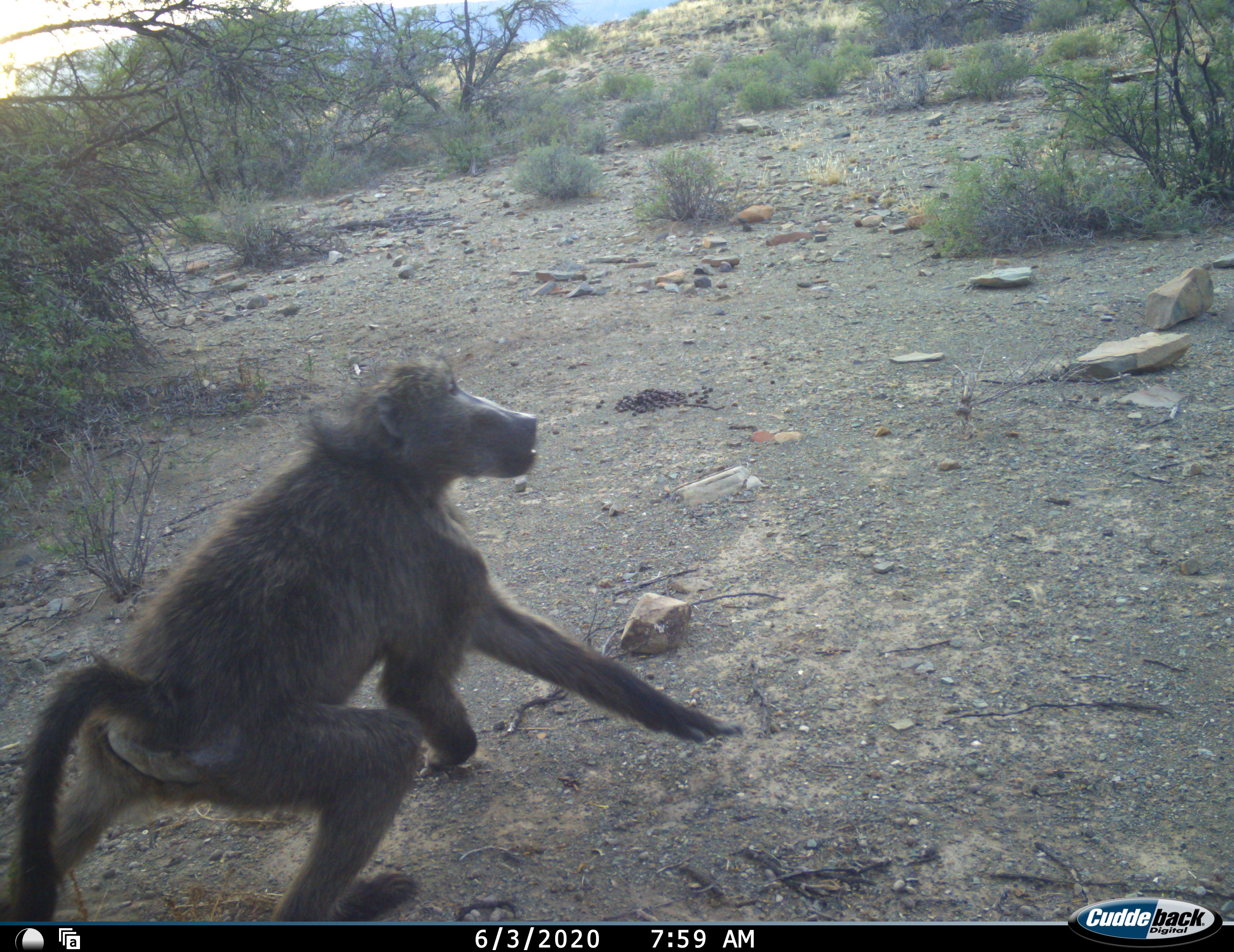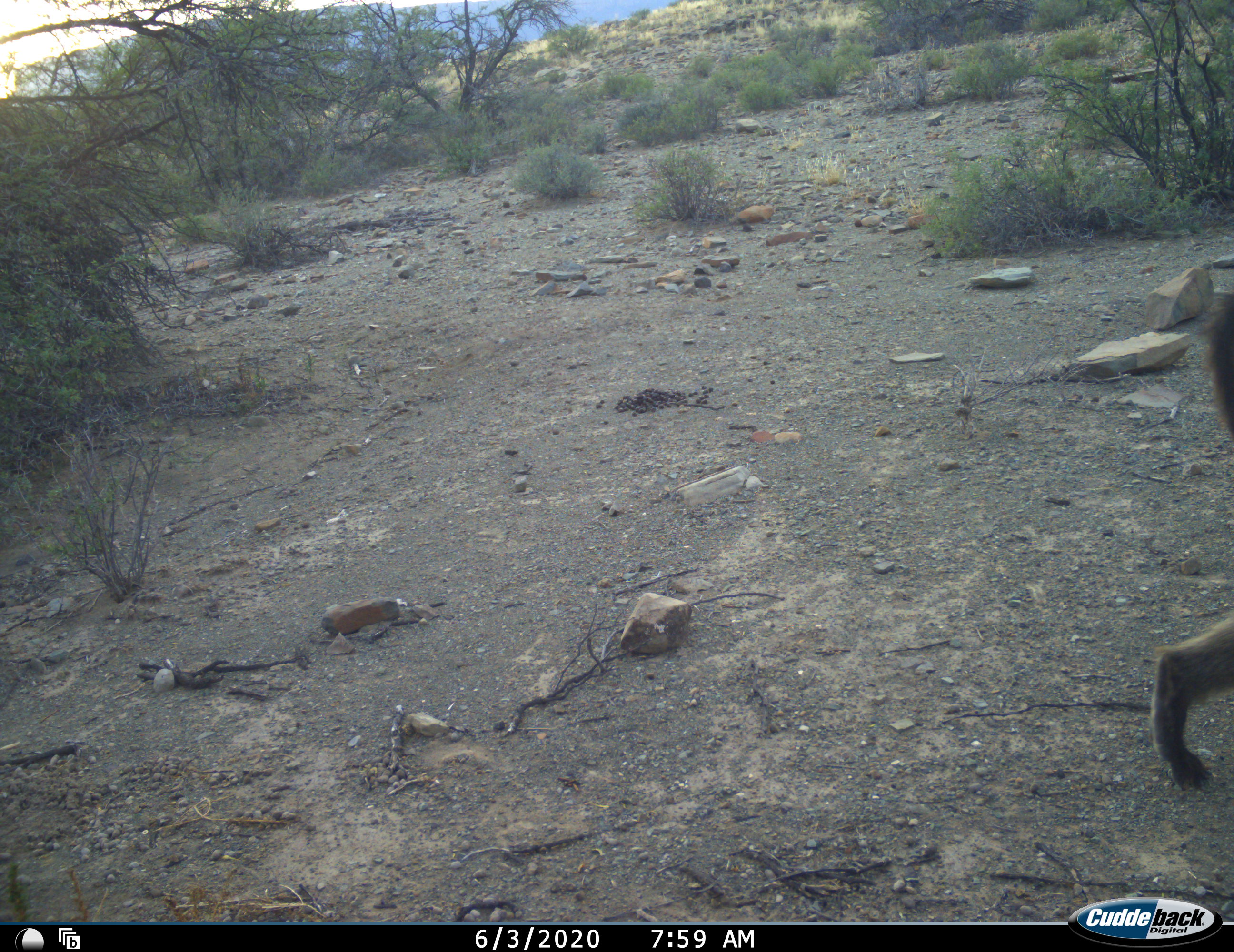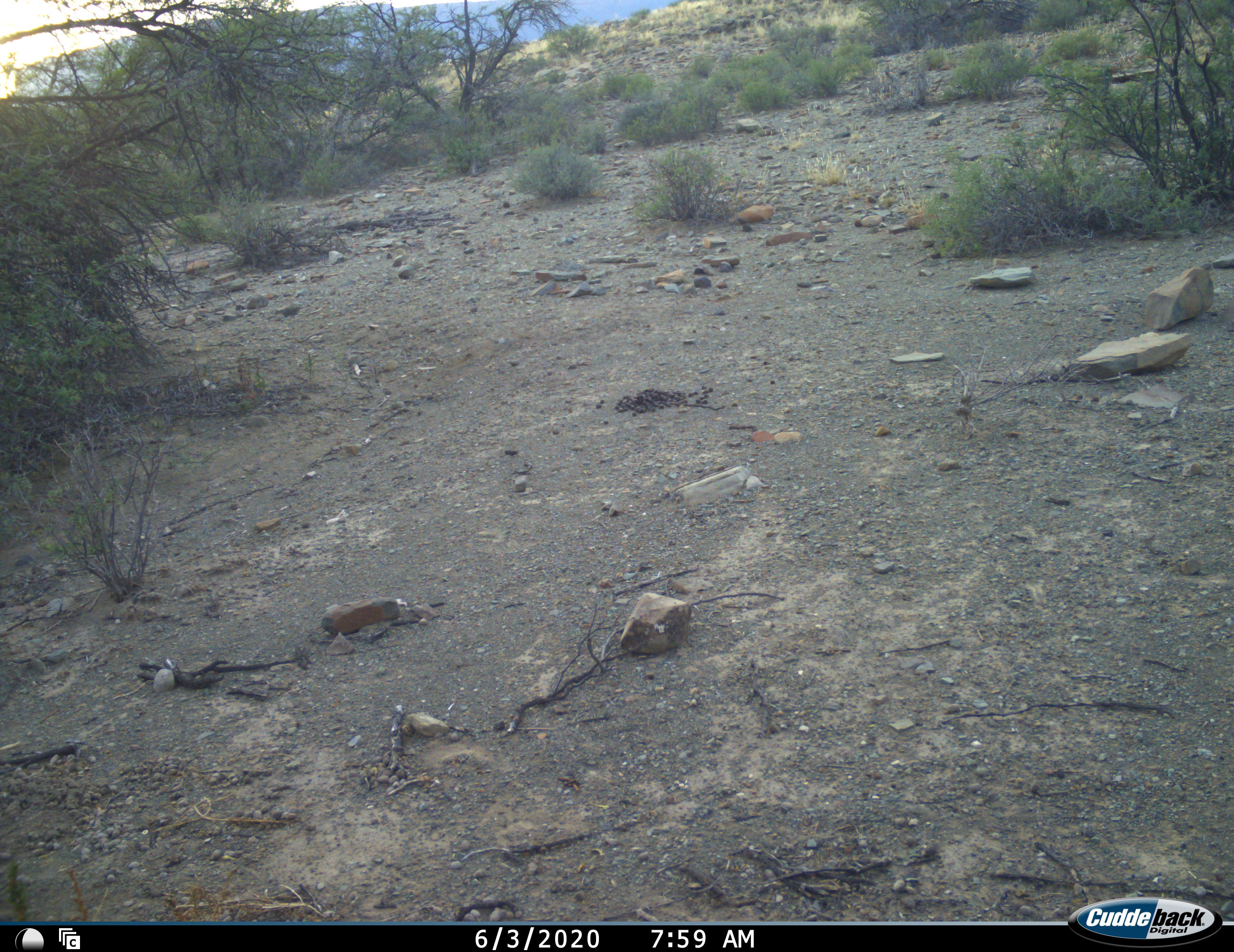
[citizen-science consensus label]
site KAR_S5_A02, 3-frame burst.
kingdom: Animalia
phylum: Chordata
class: Mammalia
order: Primates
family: Cercopithecidae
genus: Papio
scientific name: Papio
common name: baboon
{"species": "baboon (Papio)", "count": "1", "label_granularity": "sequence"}